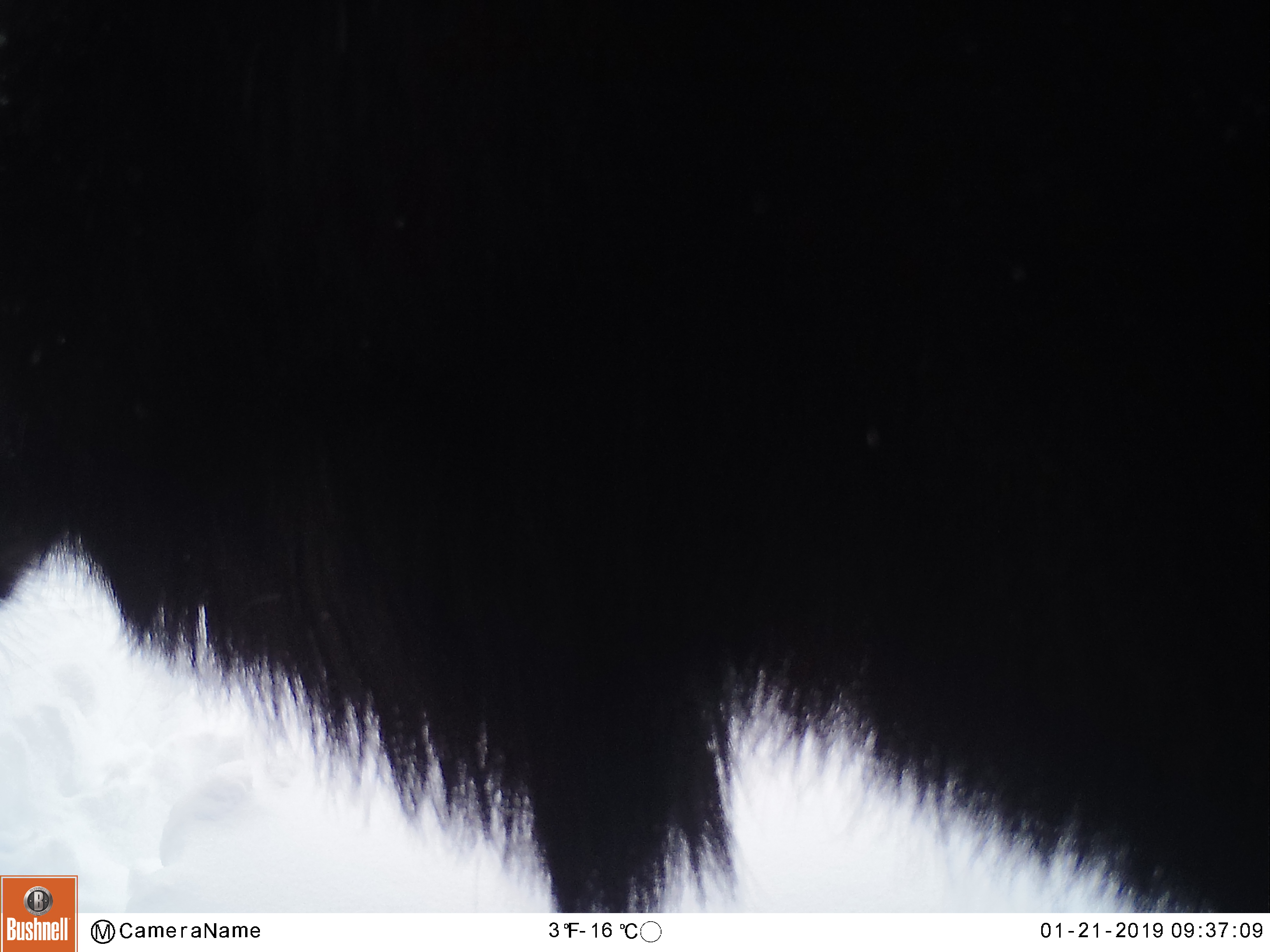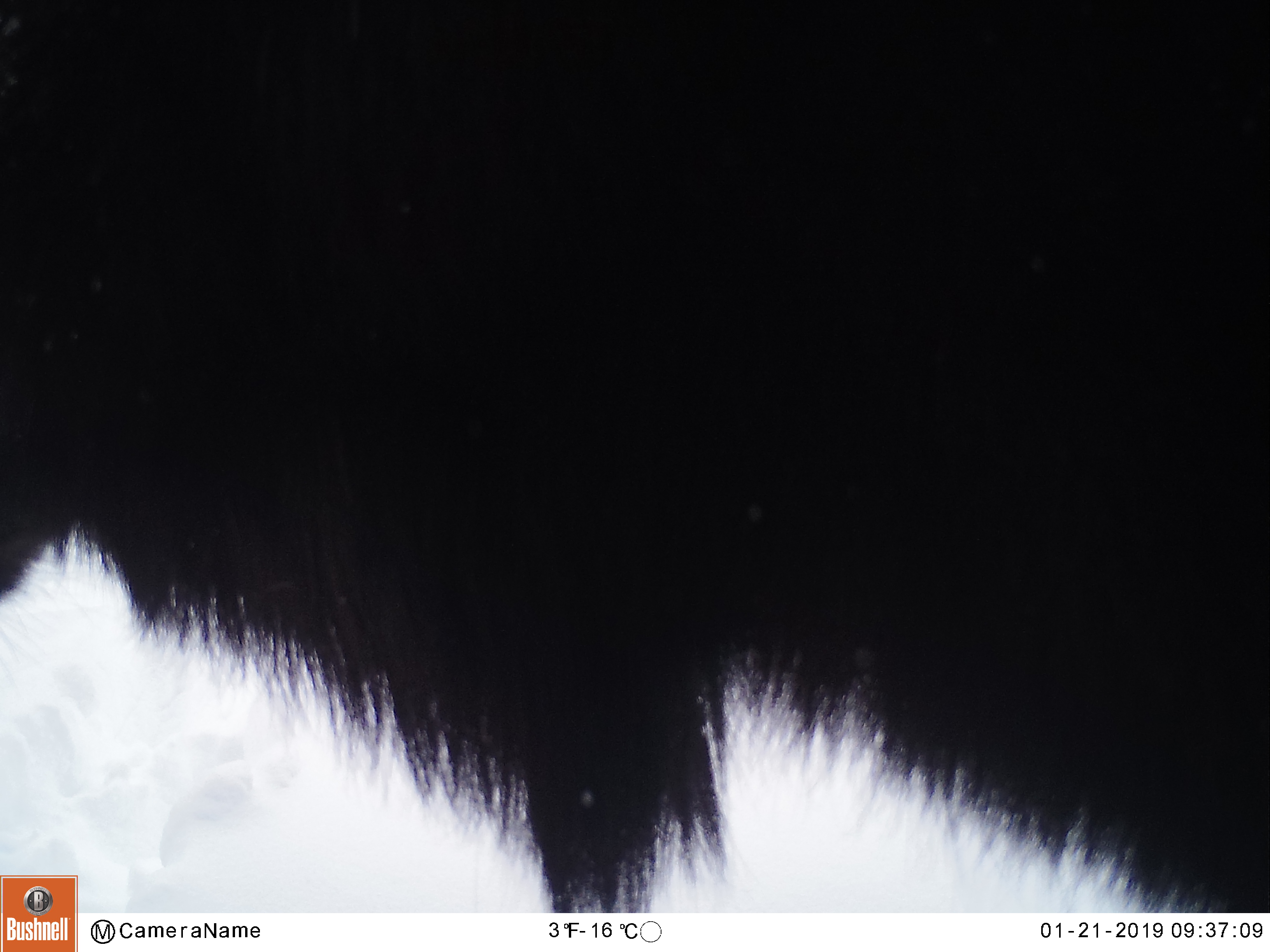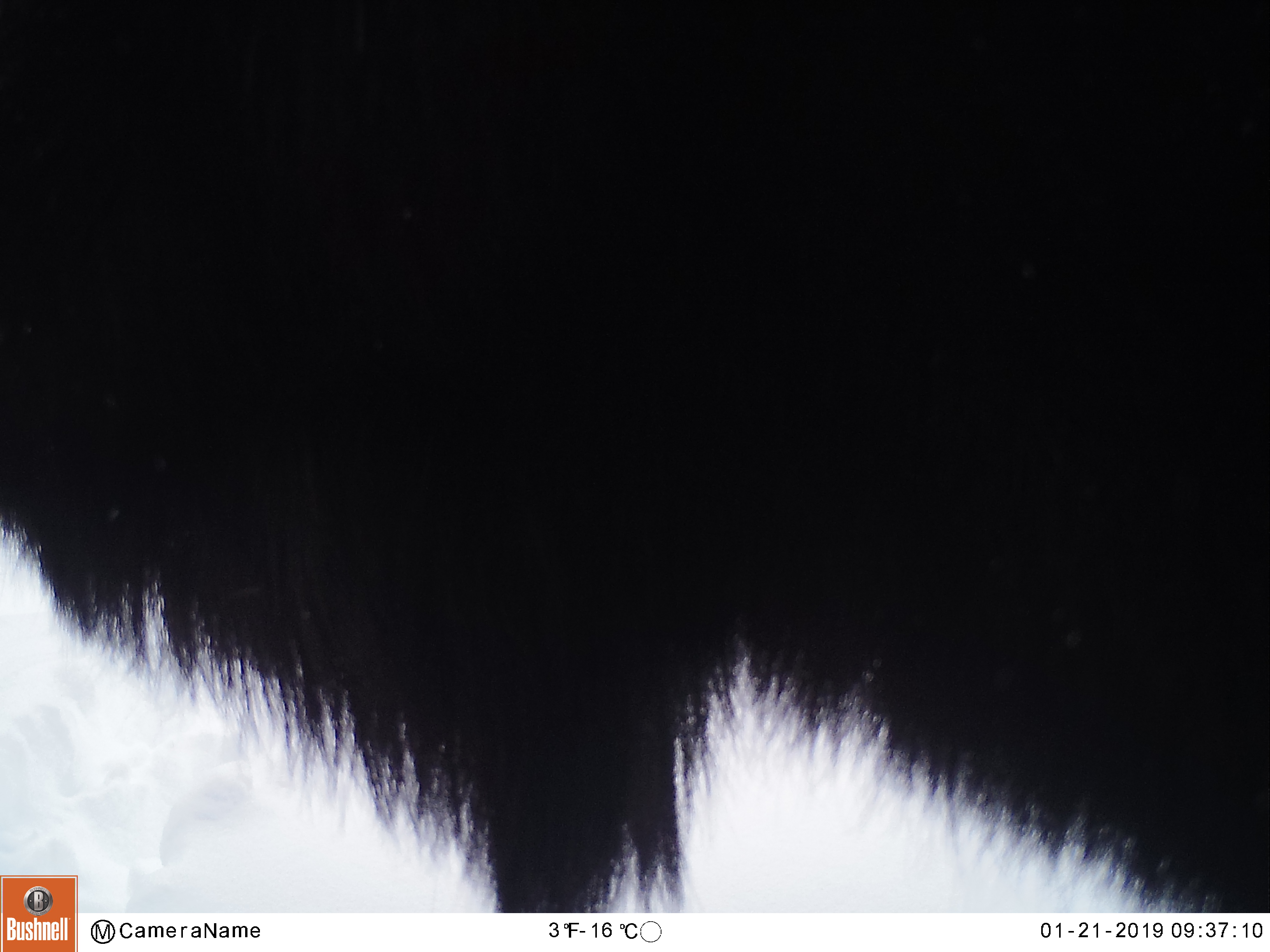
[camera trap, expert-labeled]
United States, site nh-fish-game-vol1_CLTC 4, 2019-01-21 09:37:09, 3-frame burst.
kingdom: Animalia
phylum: Chordata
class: Mammalia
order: Artiodactyla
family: Cervidae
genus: Alces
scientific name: Alces alces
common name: moose